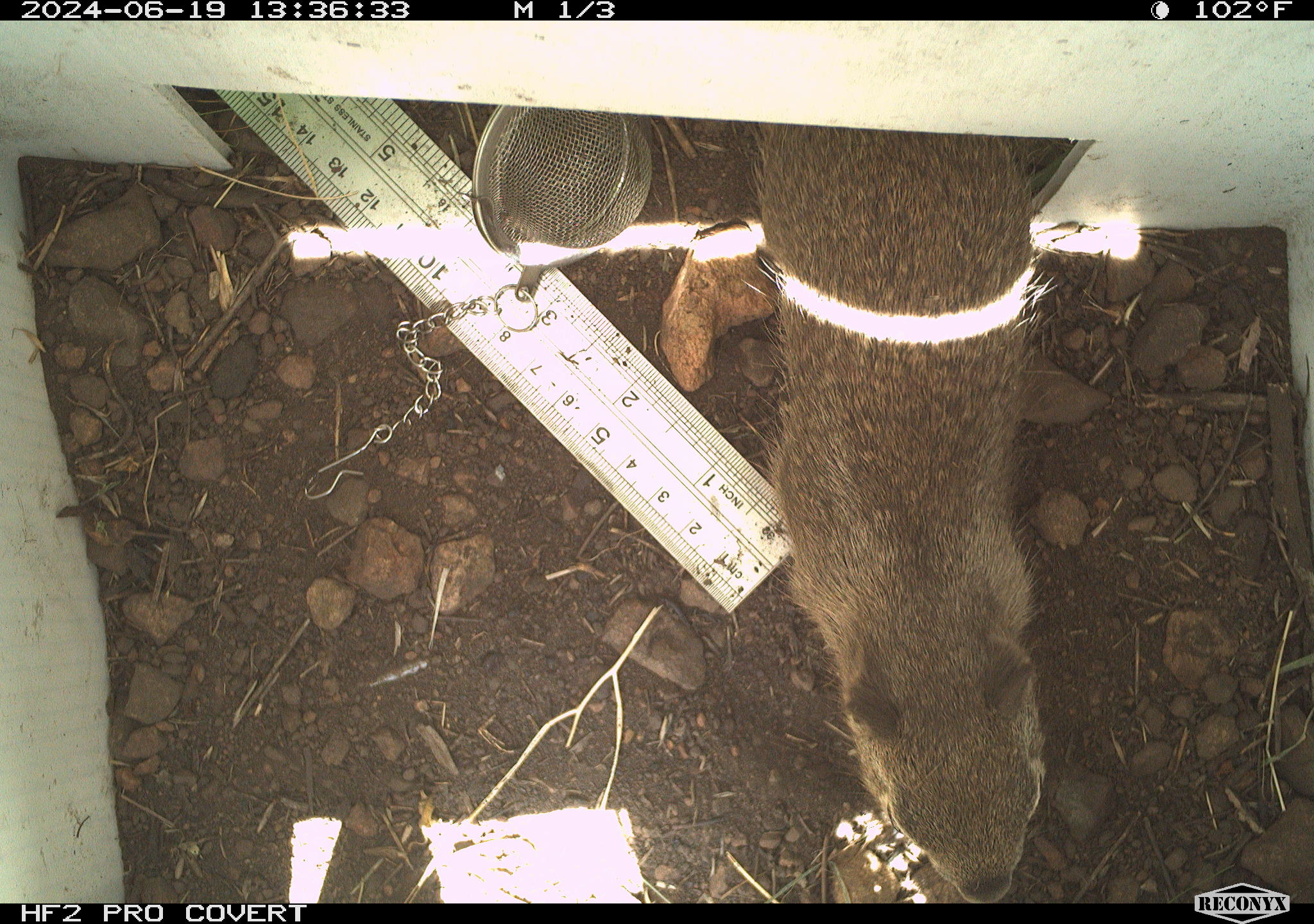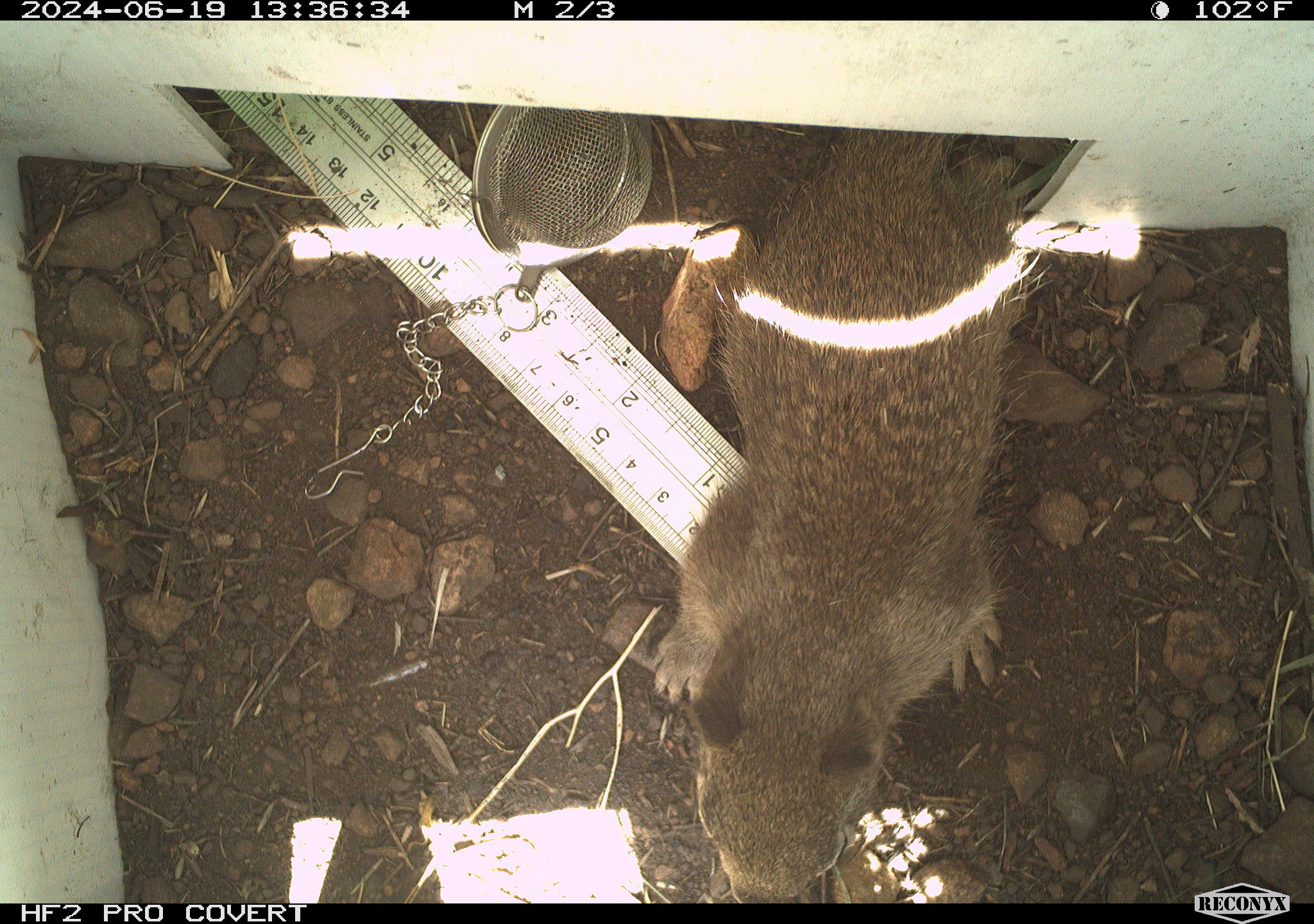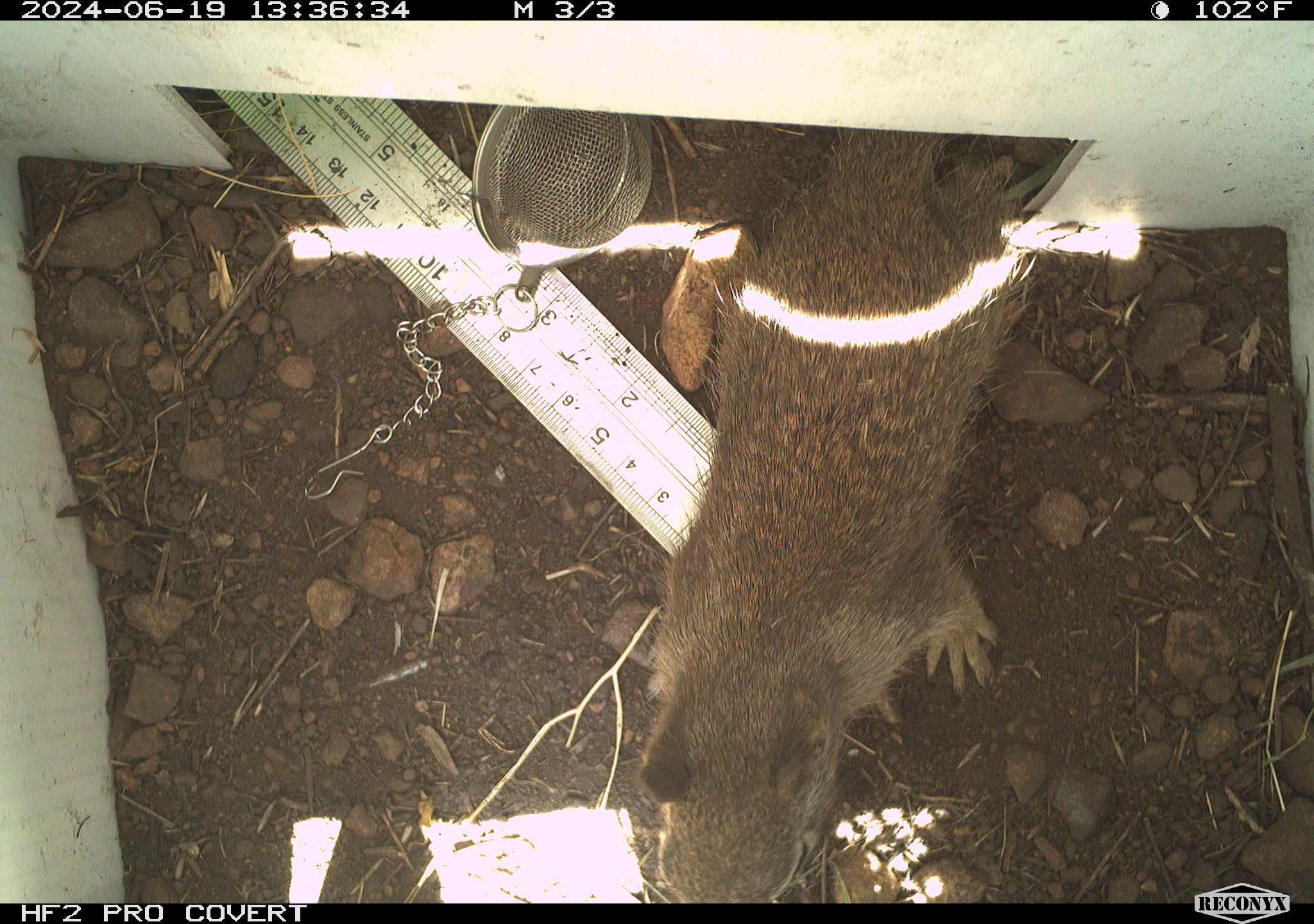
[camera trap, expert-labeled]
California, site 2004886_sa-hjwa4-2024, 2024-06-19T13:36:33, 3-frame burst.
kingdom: Animalia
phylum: Chordata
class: Mammalia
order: Rodentia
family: Sciuridae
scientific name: Sciuridae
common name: squirrels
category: sciuridae family